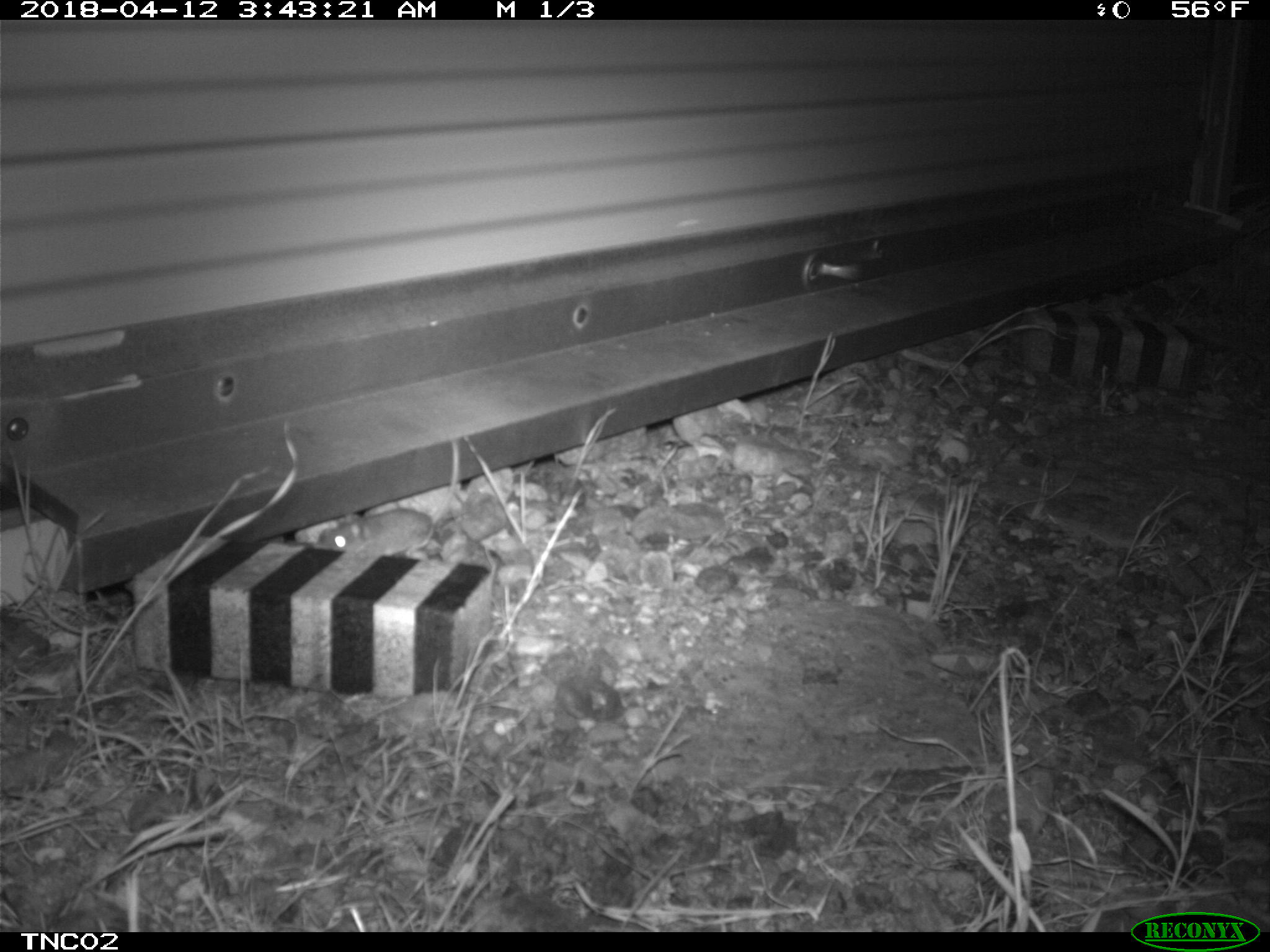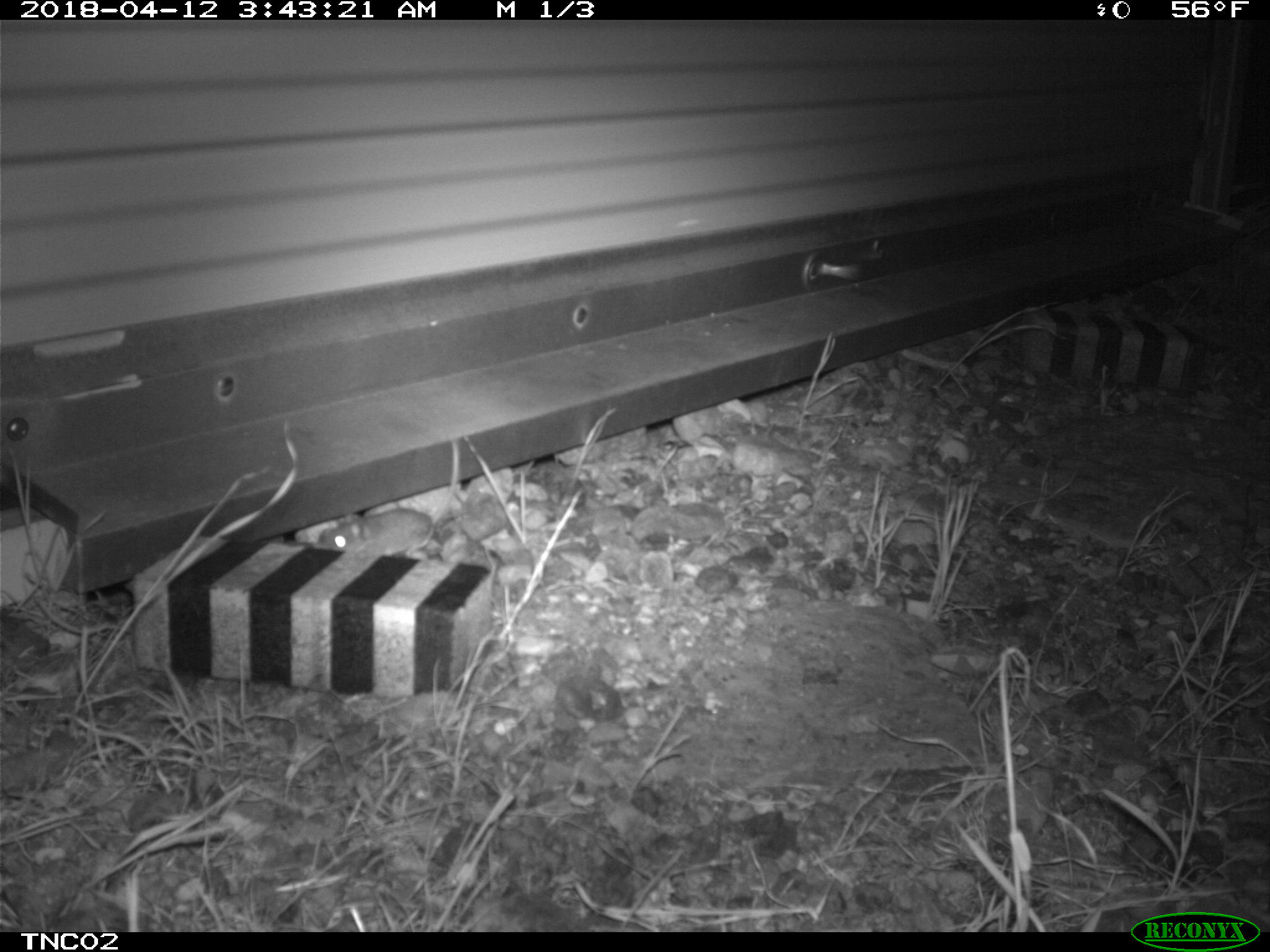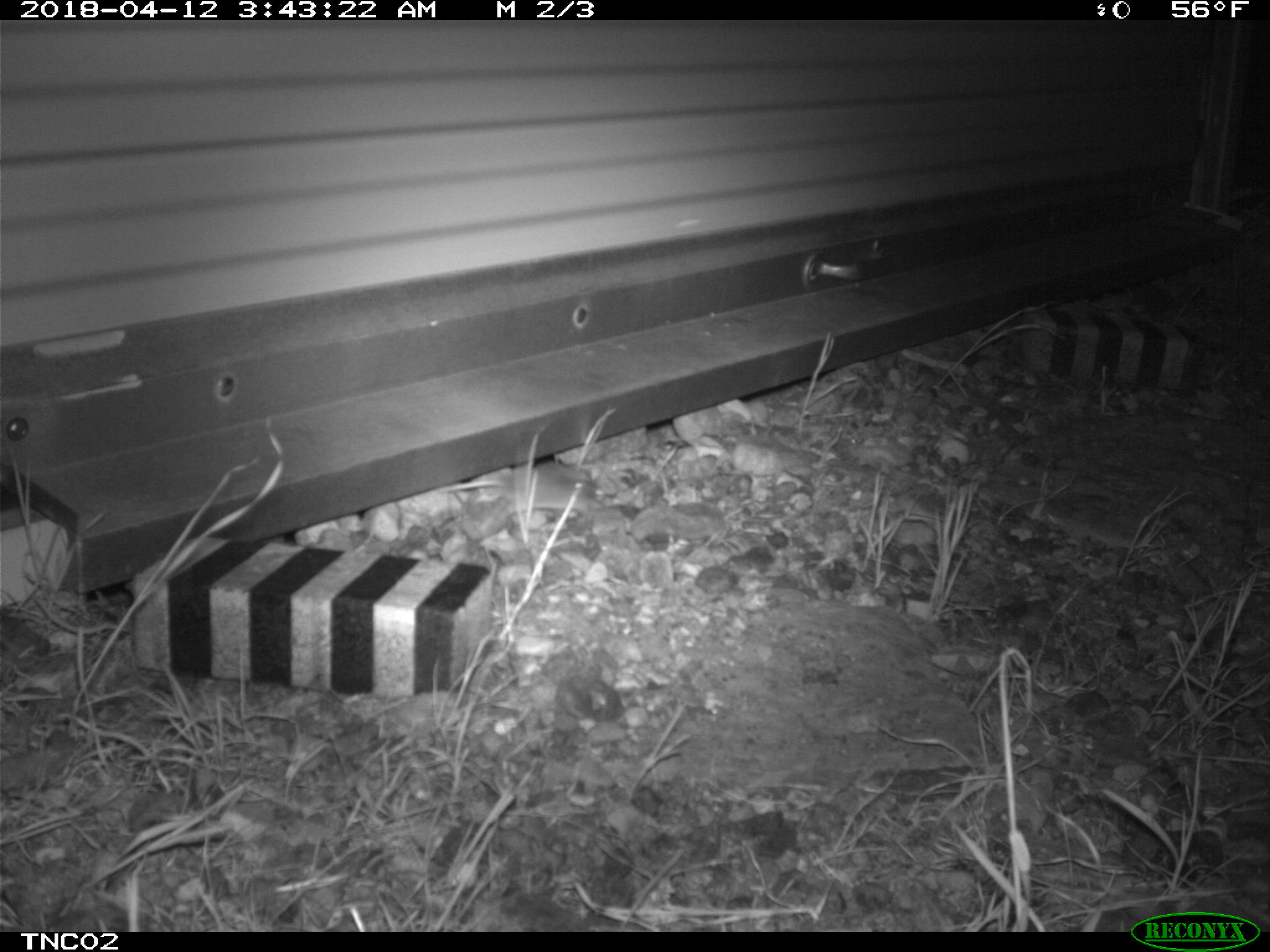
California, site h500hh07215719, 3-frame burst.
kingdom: Animalia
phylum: Chordata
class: Mammalia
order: Rodentia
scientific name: Rodentia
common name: rodent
Rodent (Rodentia).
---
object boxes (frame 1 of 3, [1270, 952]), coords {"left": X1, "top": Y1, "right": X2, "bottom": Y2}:
rodent: {"left": 311, "top": 496, "right": 436, "bottom": 557}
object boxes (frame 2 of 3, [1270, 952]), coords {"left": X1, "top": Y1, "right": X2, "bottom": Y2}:
rodent: {"left": 315, "top": 438, "right": 460, "bottom": 557}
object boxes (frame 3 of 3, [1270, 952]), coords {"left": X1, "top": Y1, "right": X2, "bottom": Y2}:
rodent: {"left": 435, "top": 465, "right": 590, "bottom": 515}